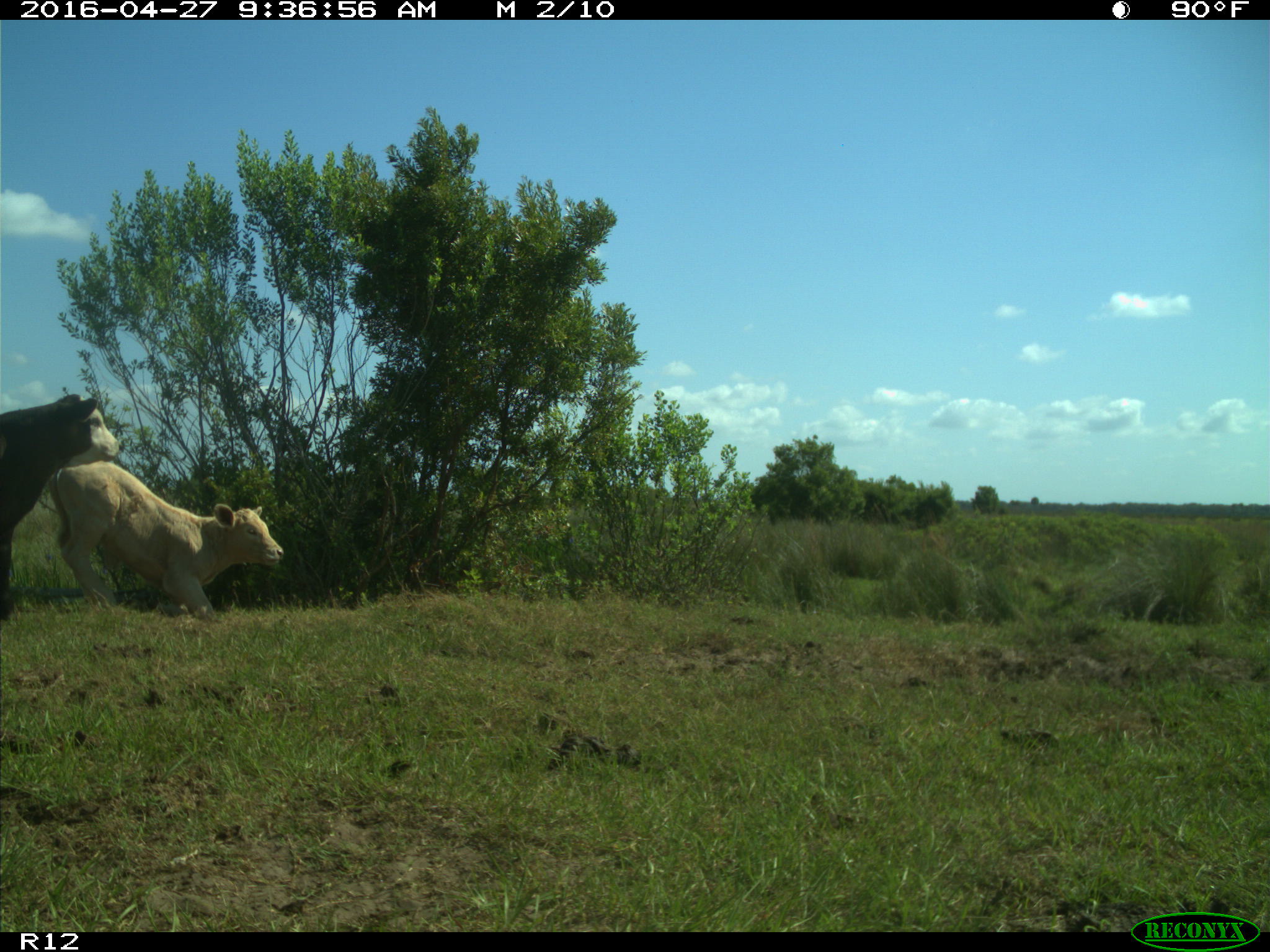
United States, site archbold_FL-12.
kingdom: Animalia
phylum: Chordata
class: Mammalia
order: Artiodactyla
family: Bovidae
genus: Bos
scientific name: Bos taurus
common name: domestic cow